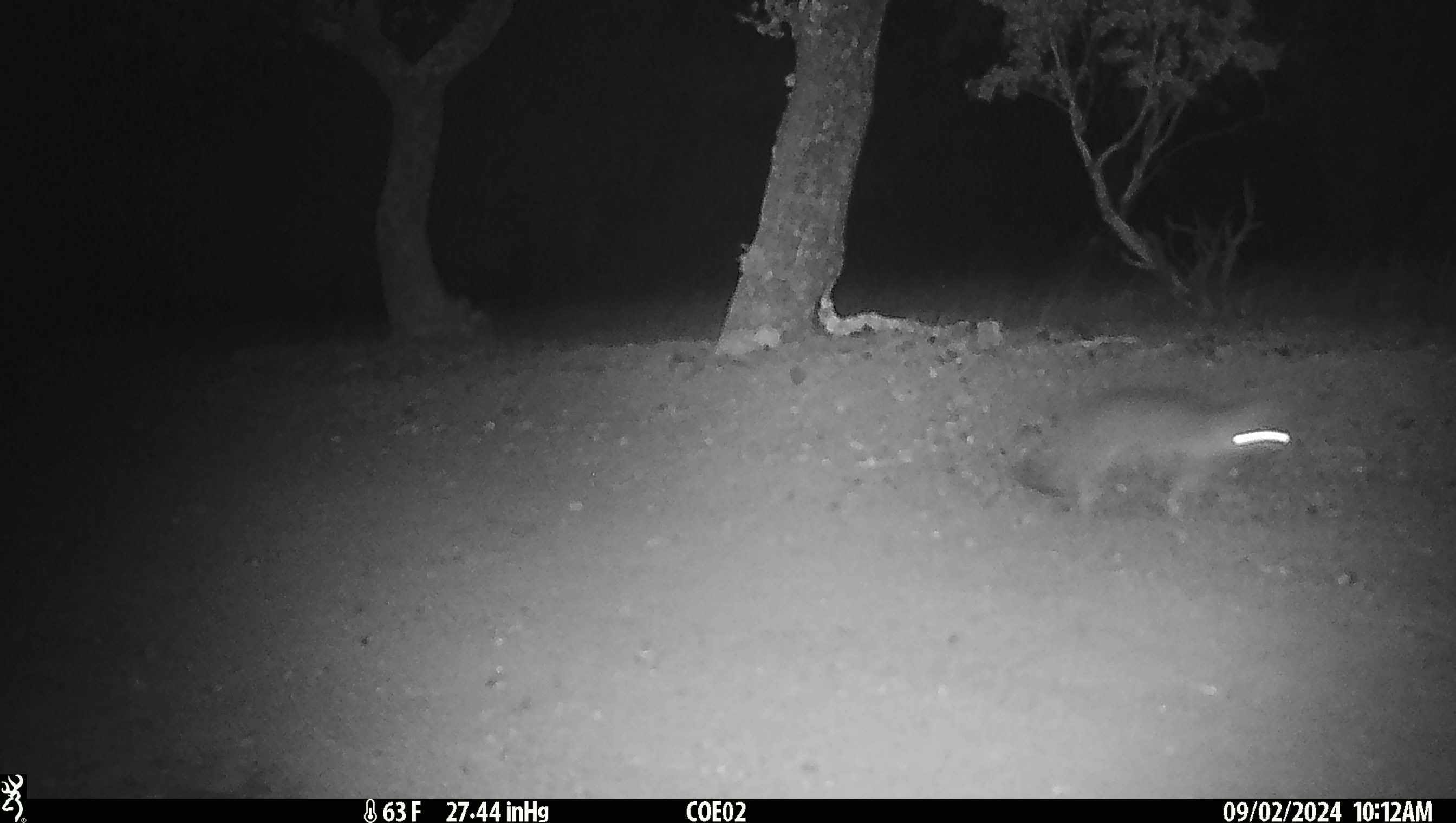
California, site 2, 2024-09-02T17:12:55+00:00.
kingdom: Animalia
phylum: Chordata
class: Mammalia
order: Carnivora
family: Canidae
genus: Urocyon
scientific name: Urocyon cinereoargenteus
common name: gray fox